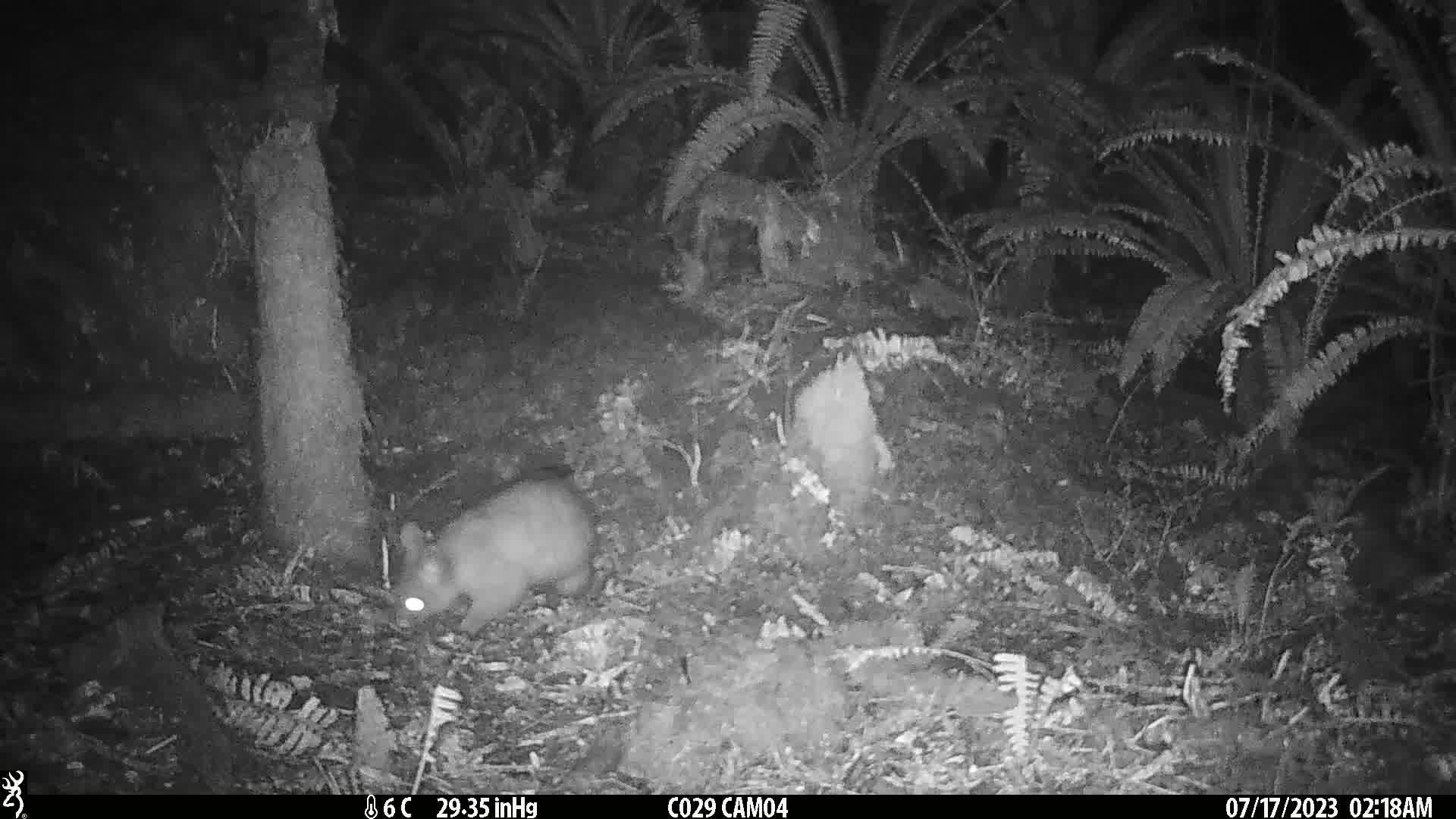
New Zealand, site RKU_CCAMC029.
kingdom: Animalia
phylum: Chordata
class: Mammalia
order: Diprotodontia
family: Phalangeridae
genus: Trichosurus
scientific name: Trichosurus vulpecula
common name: common brushtail possum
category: possum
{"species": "possum (common brushtail possum) (Trichosurus vulpecula)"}